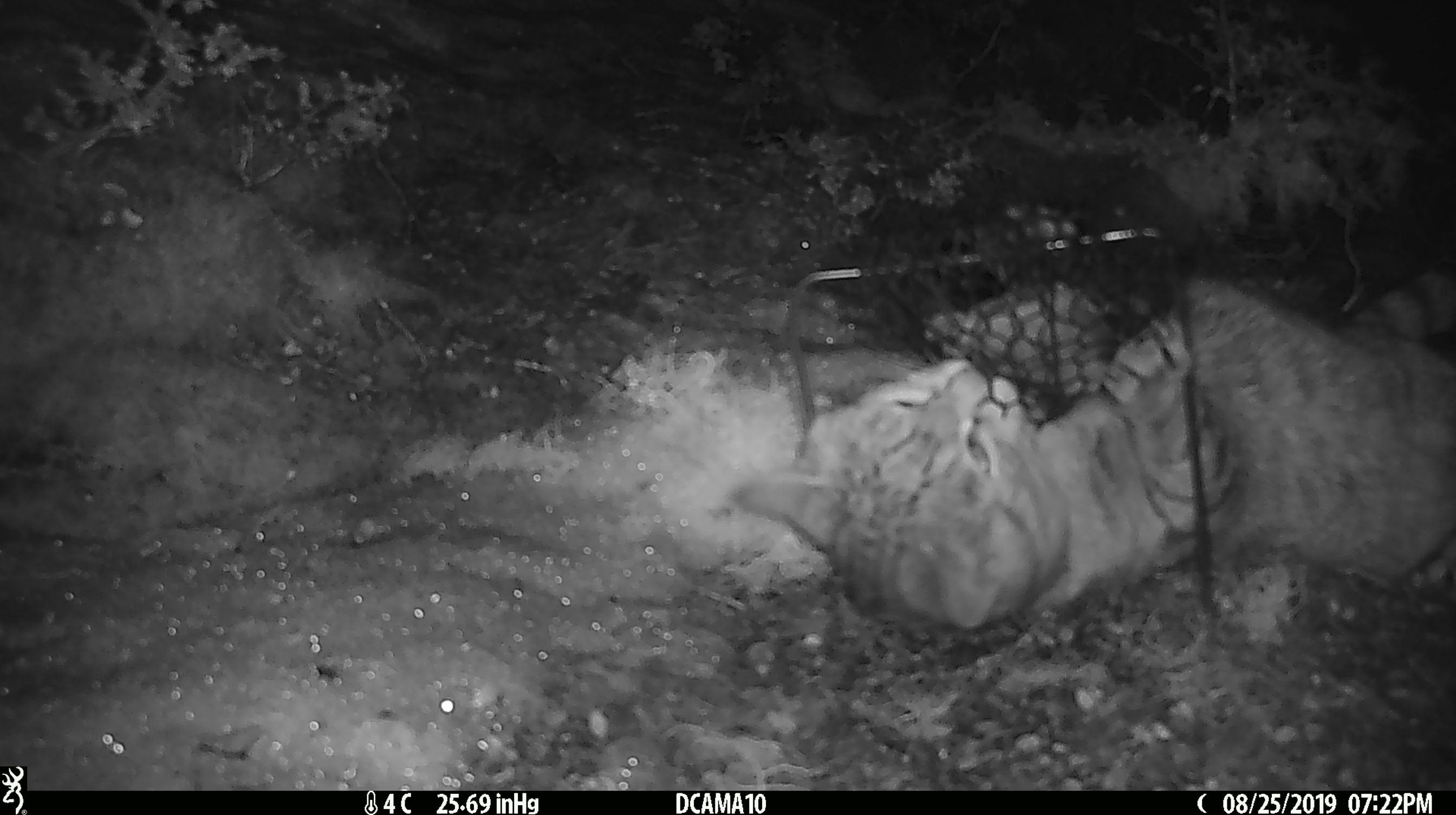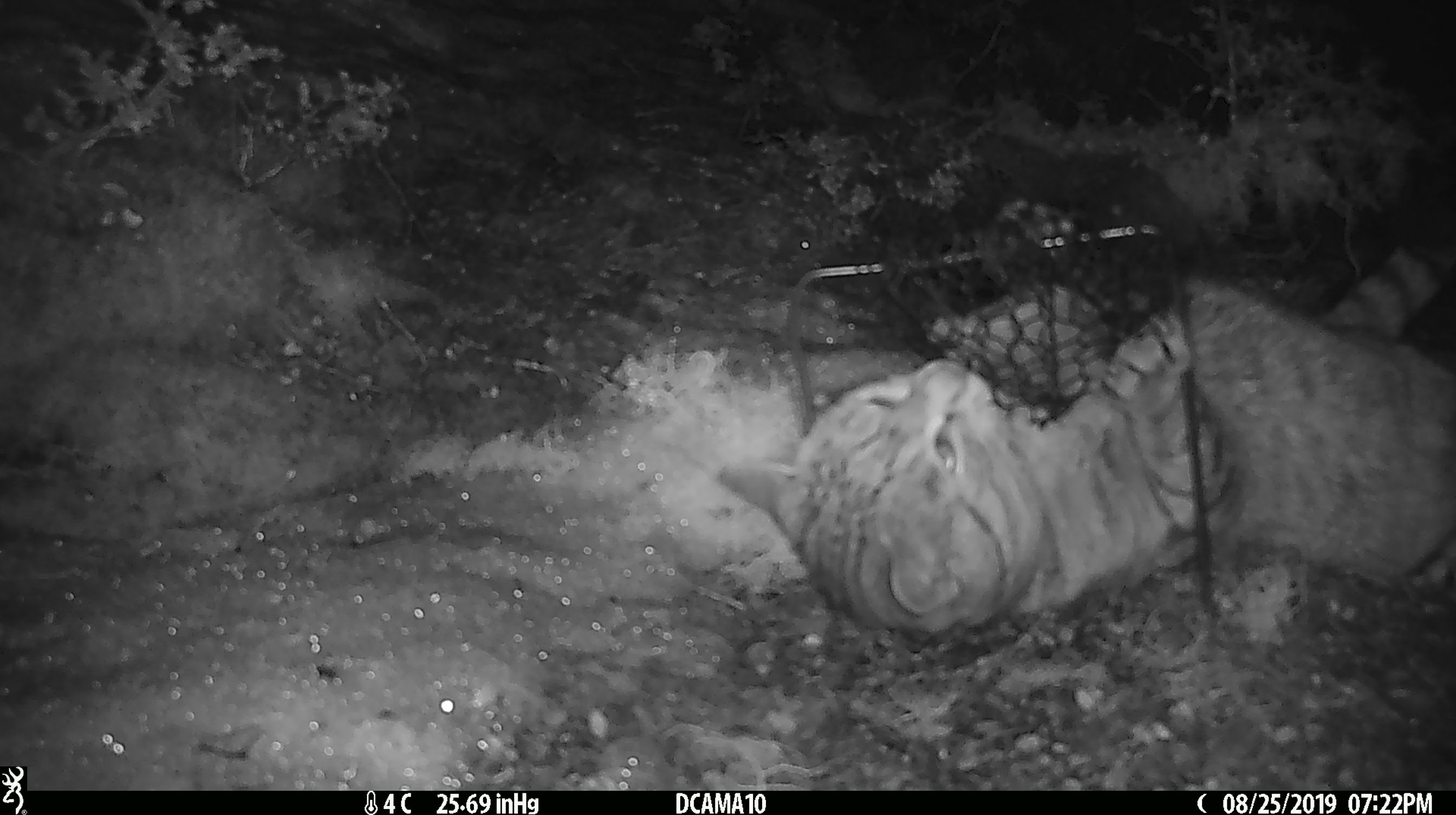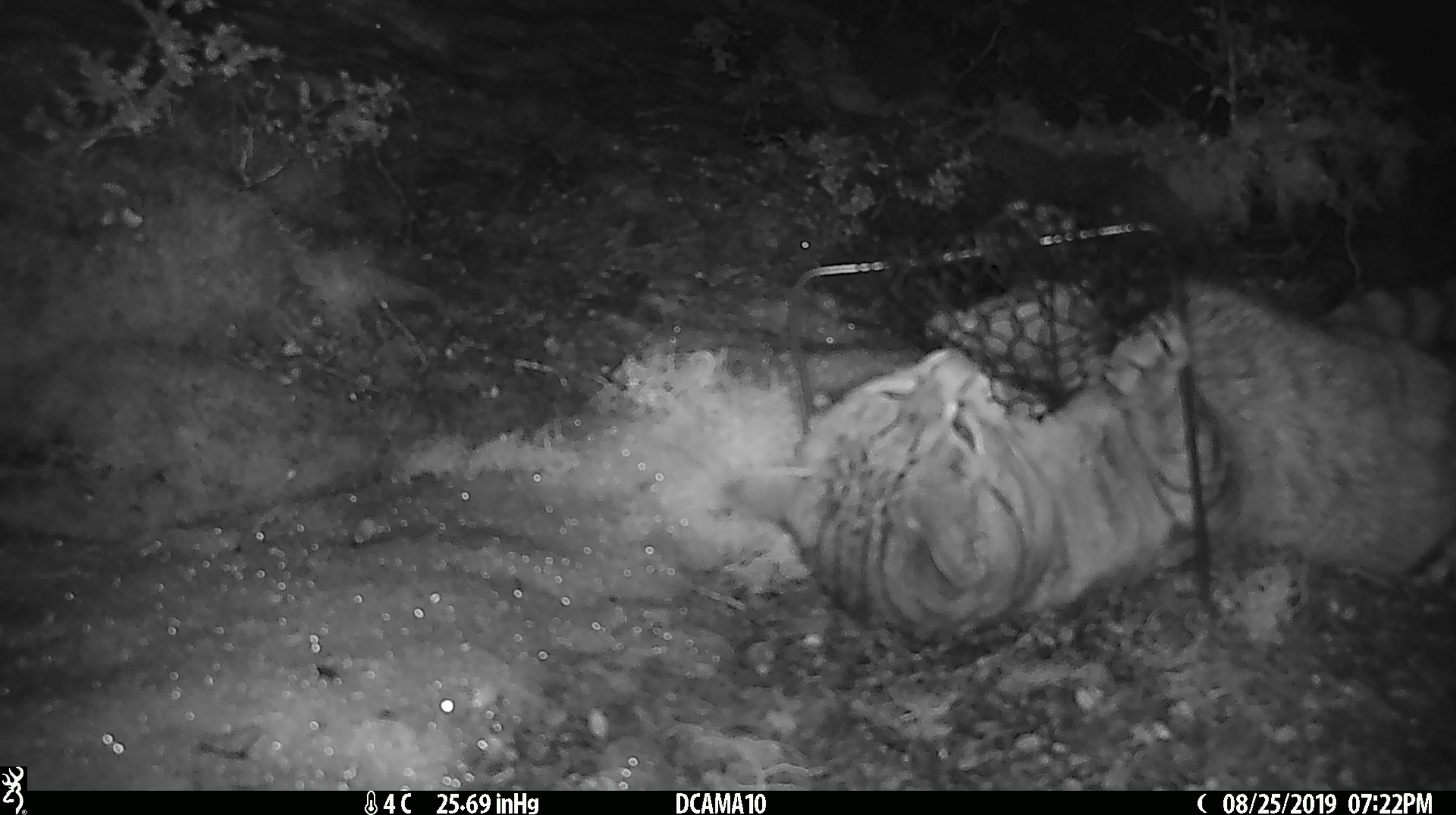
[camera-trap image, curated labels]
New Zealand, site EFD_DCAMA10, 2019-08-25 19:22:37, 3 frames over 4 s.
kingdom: Animalia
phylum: Chordata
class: Mammalia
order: Carnivora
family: Felidae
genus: Felis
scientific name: Felis catus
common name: domestic cat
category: cat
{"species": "cat (domestic cat) (Felis catus)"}